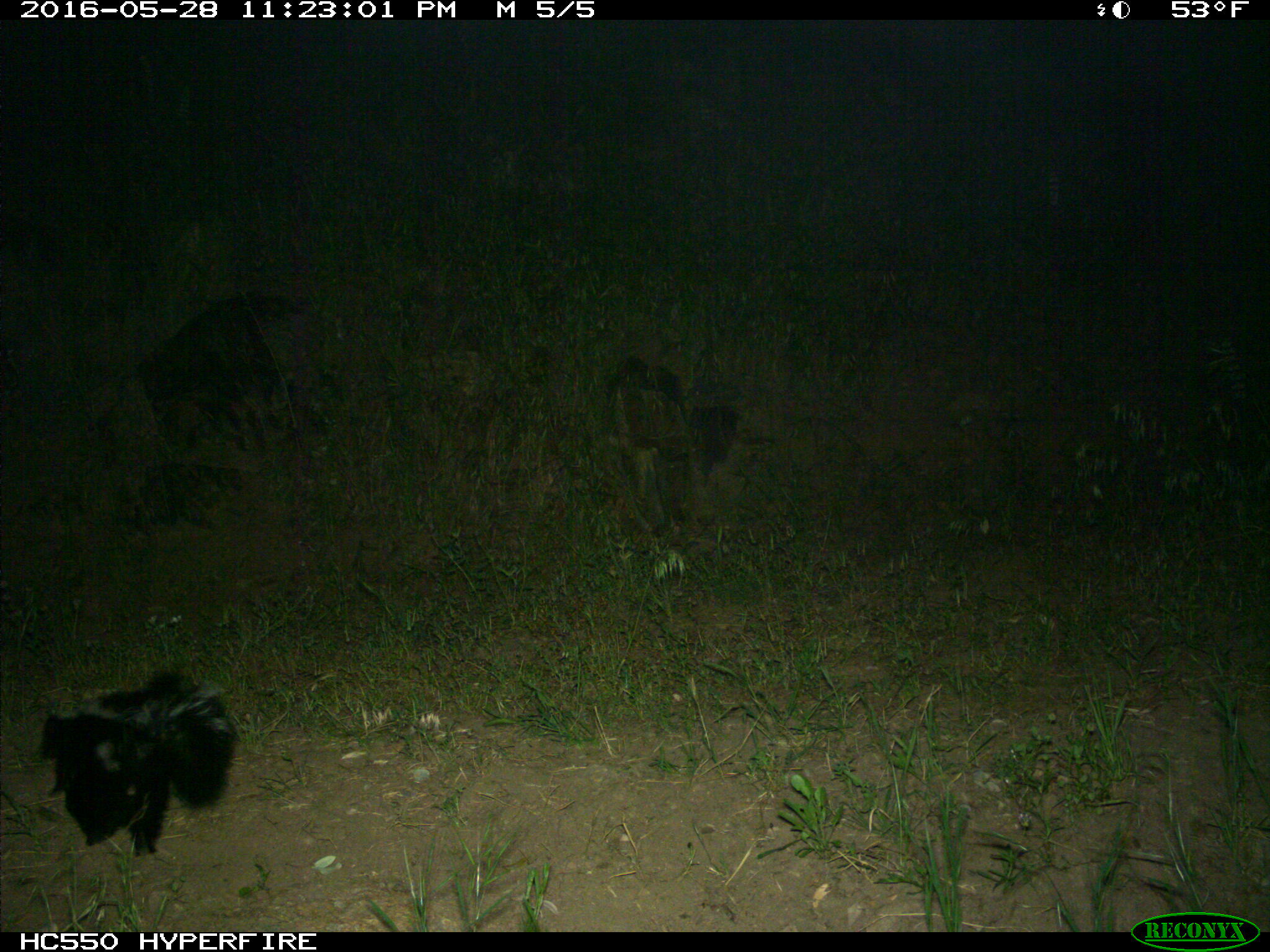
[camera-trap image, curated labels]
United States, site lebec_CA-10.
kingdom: Animalia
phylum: Chordata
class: Mammalia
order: Carnivora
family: Mephitidae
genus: Mephitis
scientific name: Mephitis mephitis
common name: striped skunk